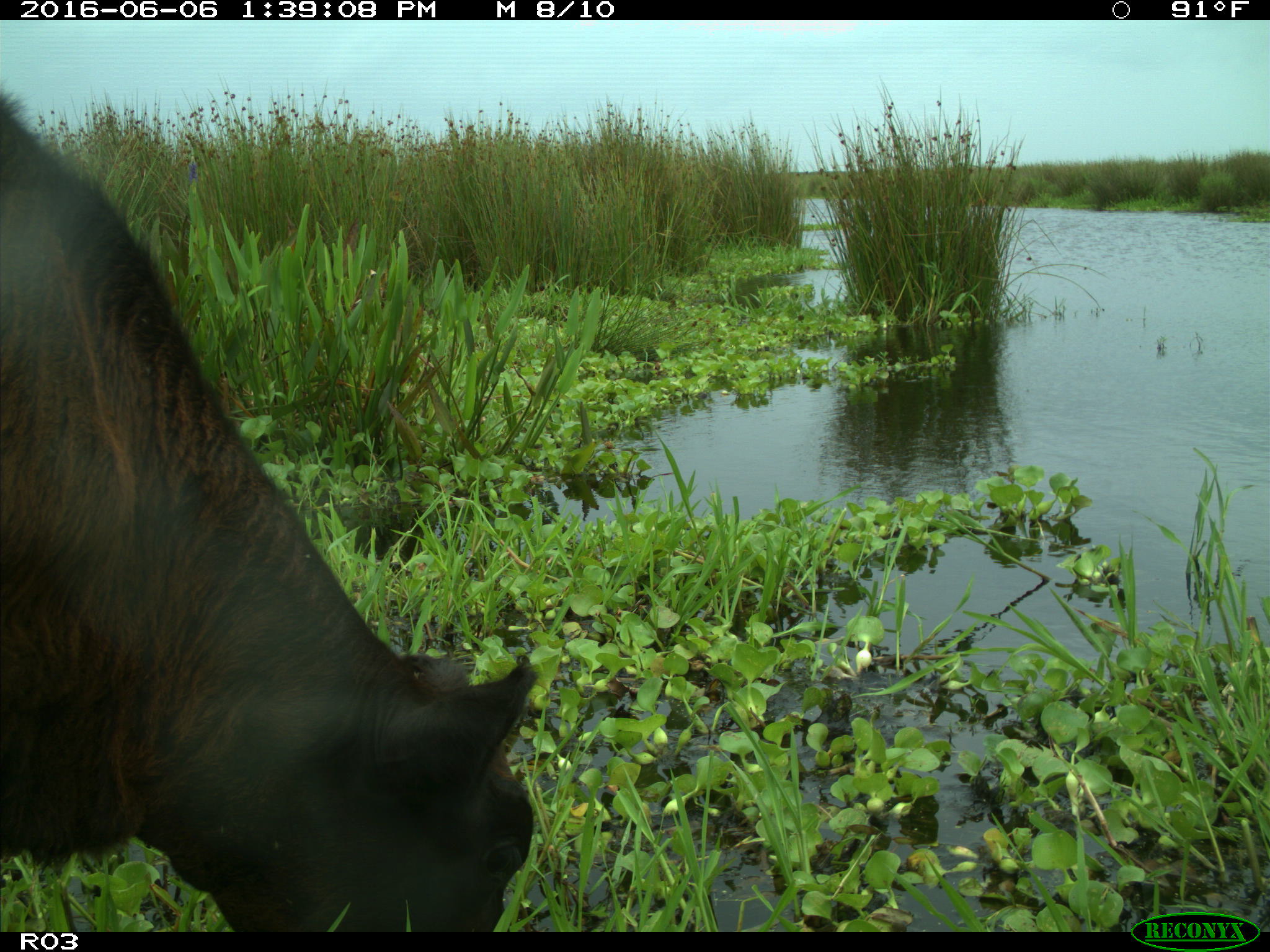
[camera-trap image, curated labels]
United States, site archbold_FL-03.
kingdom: Animalia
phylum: Chordata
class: Mammalia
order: Artiodactyla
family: Bovidae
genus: Bos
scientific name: Bos taurus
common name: domestic cow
Bos taurus (domestic cow).